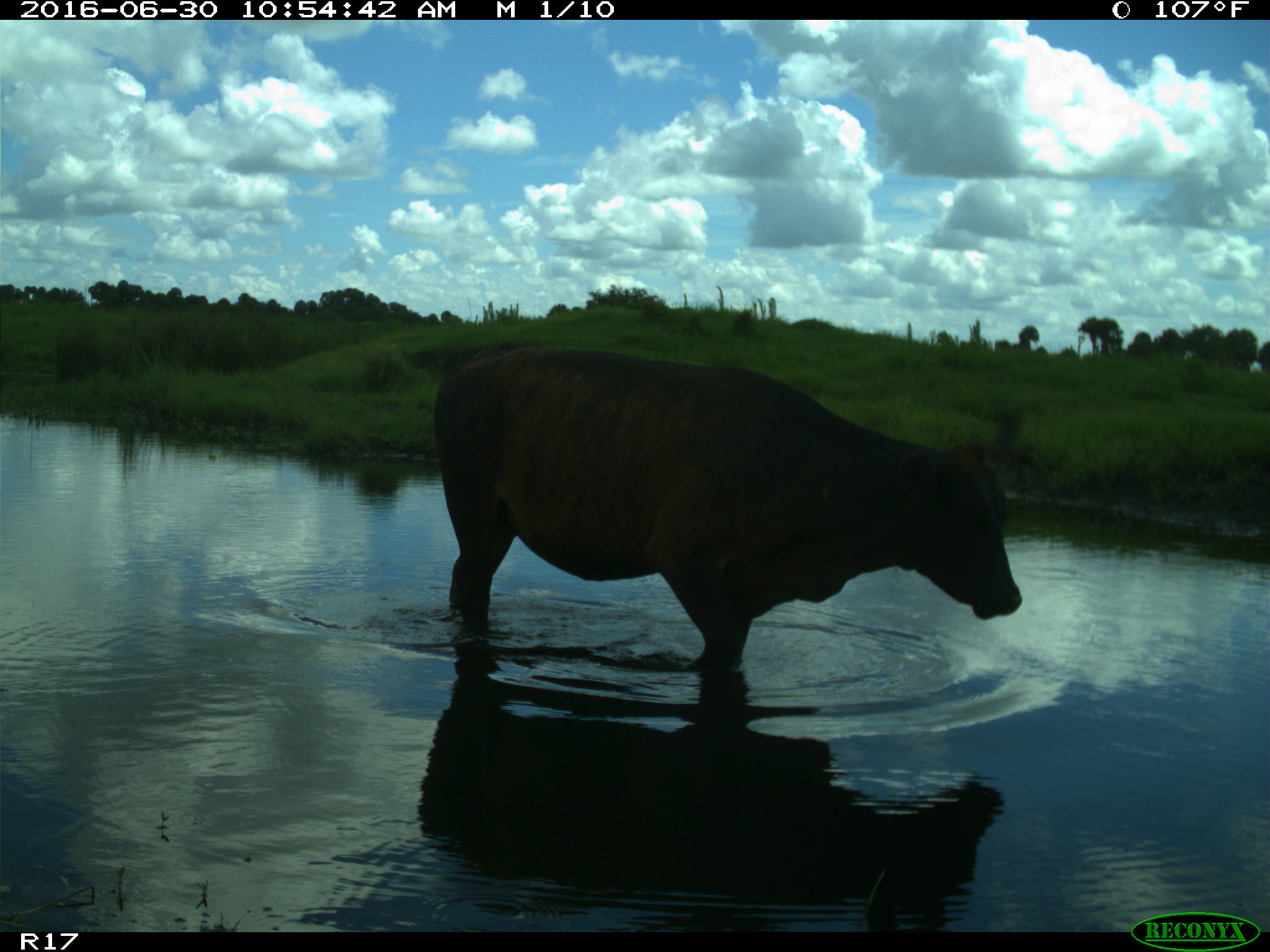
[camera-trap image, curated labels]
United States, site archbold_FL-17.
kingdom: Animalia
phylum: Chordata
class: Mammalia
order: Artiodactyla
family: Bovidae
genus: Bos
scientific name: Bos taurus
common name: domestic cow